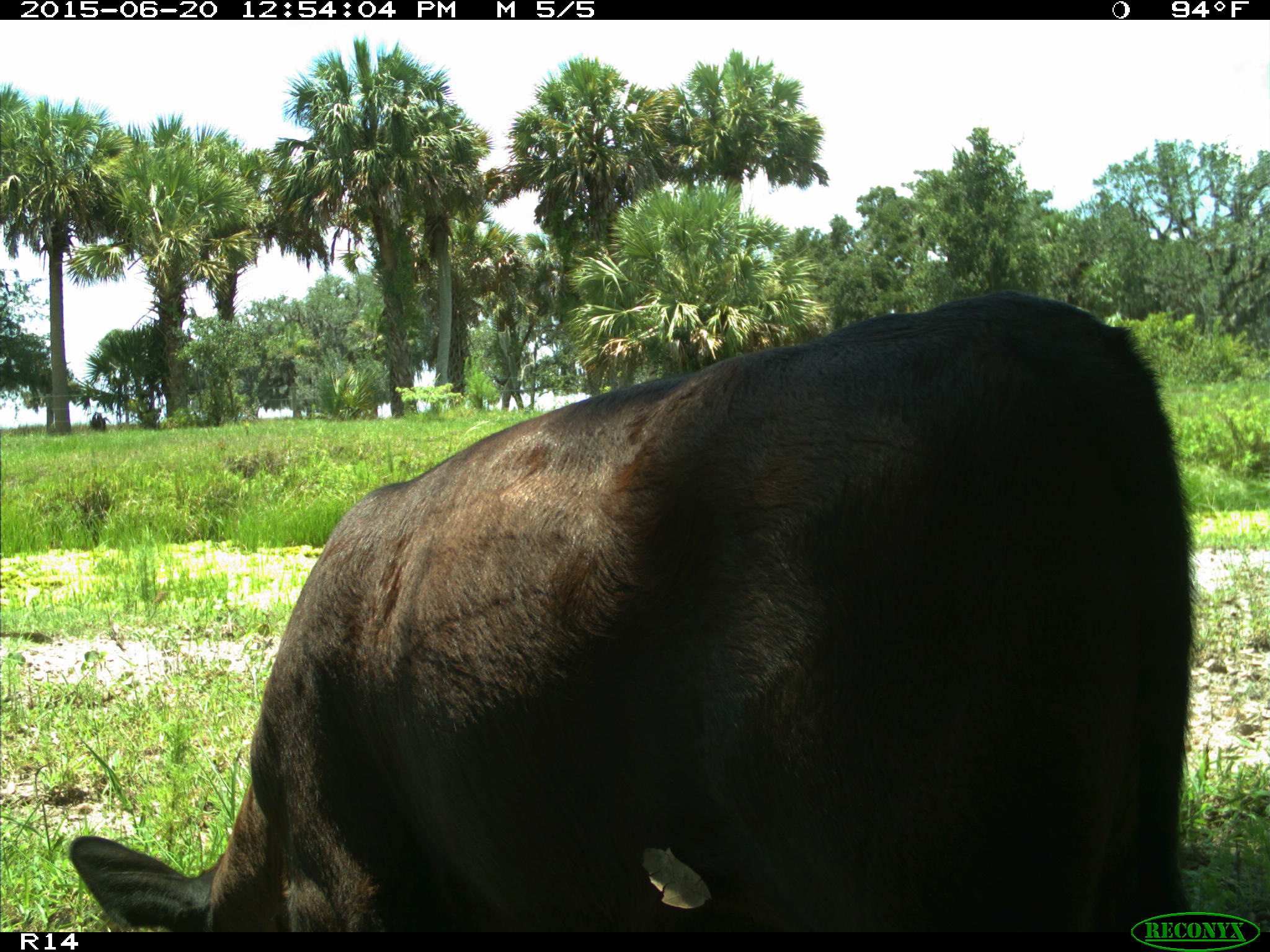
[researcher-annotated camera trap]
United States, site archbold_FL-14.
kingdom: Animalia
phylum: Chordata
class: Mammalia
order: Artiodactyla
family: Bovidae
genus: Bos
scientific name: Bos taurus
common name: domestic cow